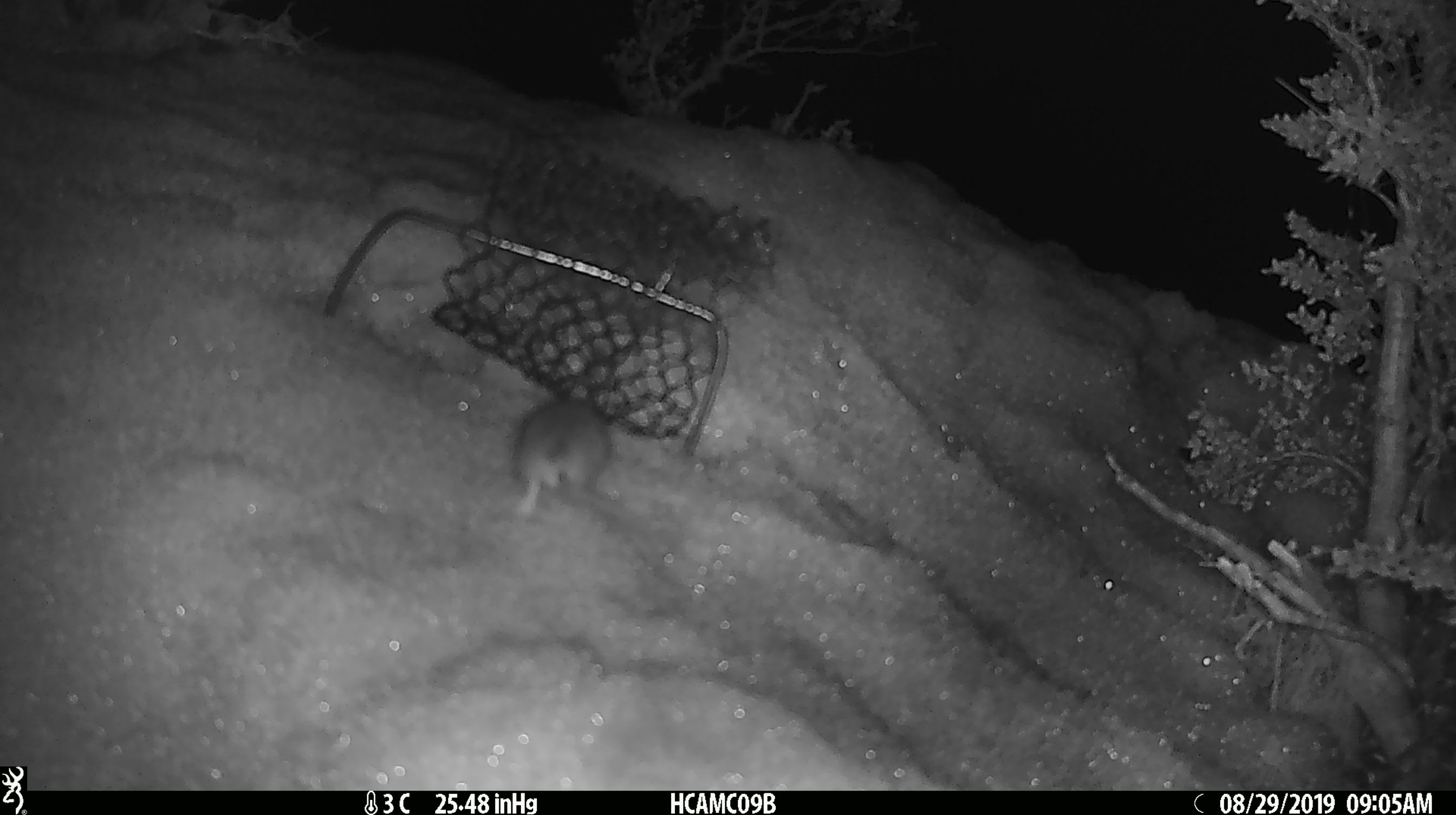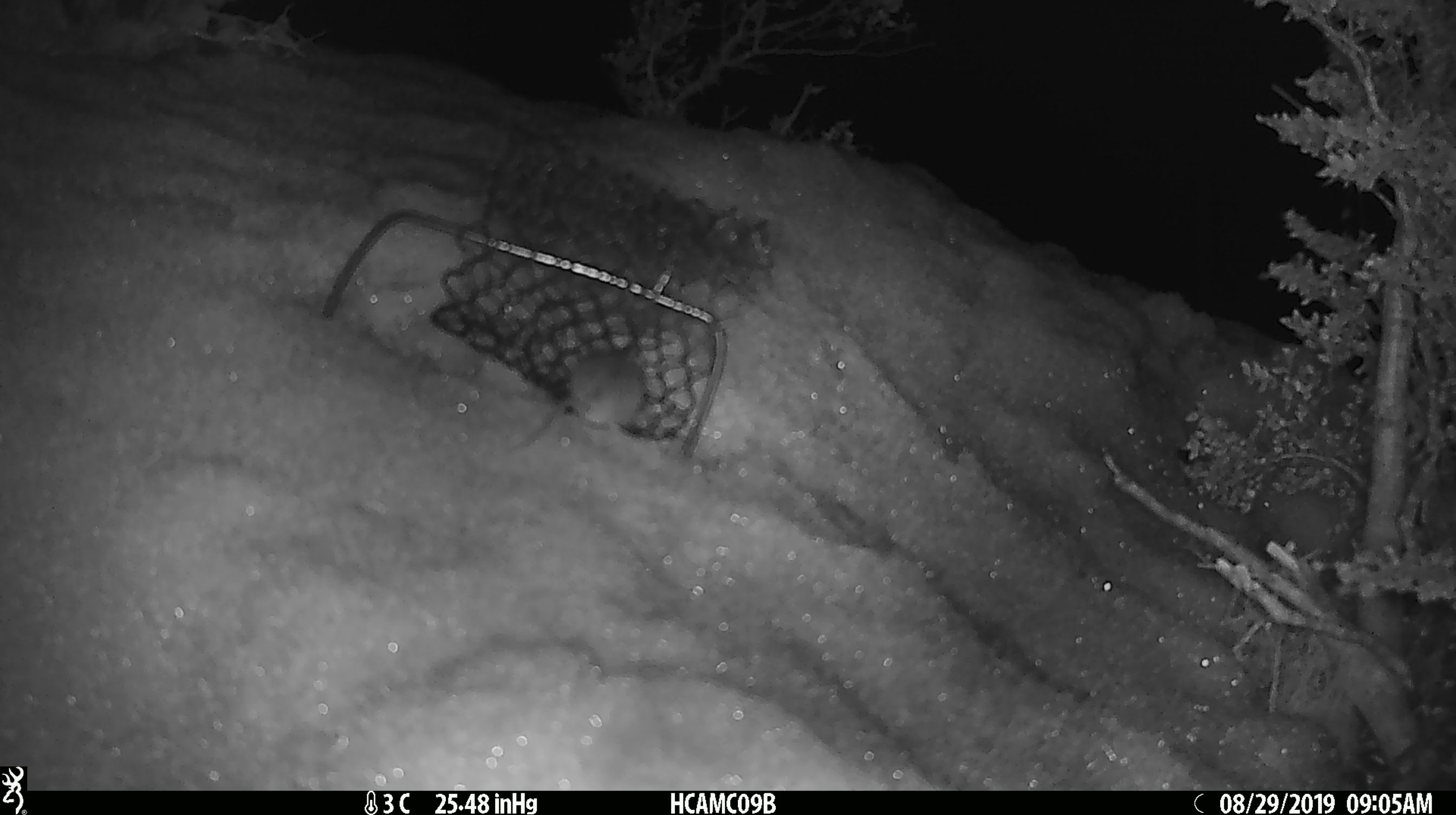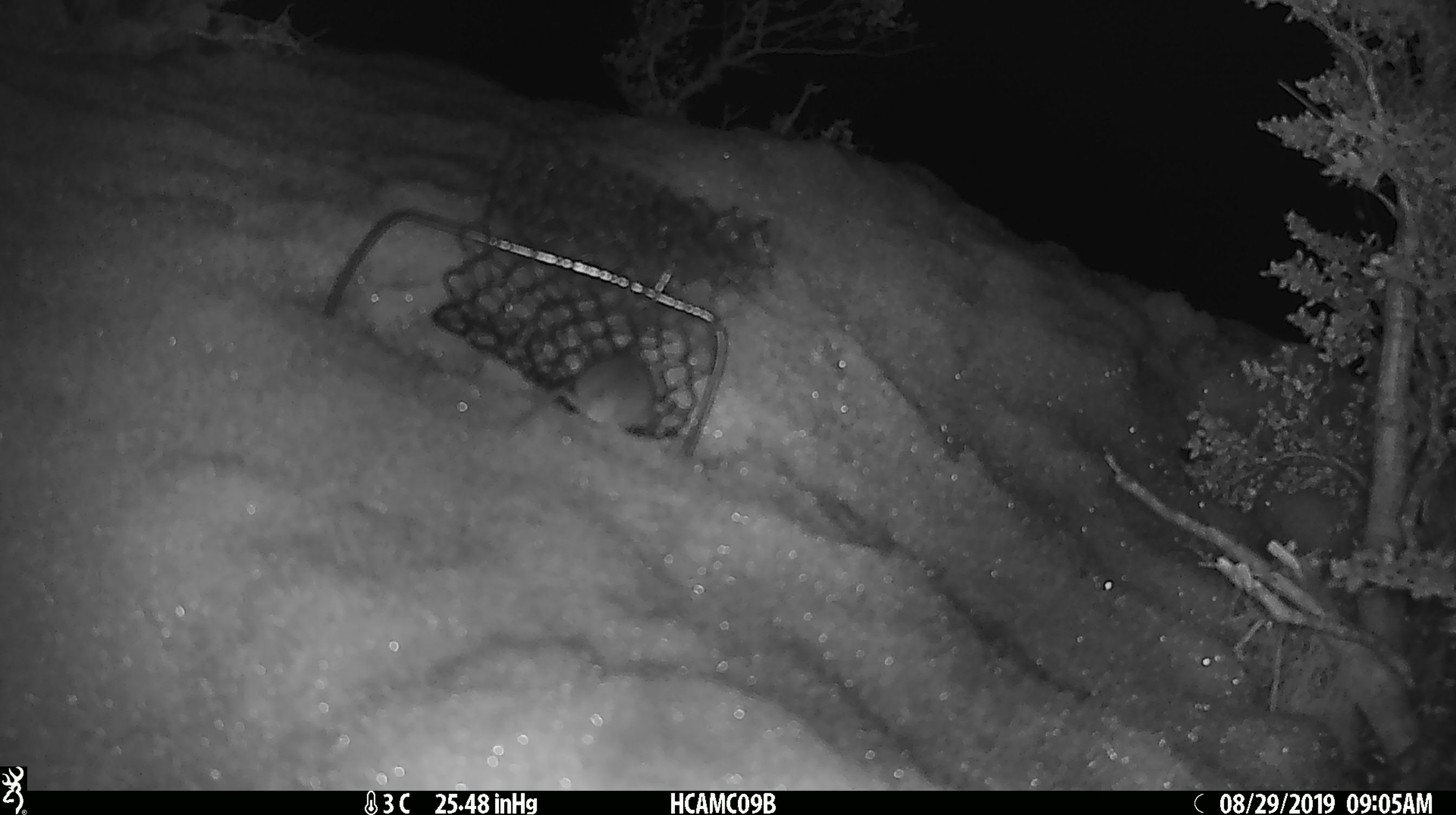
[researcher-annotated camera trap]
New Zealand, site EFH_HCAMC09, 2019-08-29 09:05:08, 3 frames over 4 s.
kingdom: Animalia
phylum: Chordata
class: Mammalia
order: Rodentia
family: Muridae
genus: Mus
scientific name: Mus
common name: mouse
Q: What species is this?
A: Mouse (Mus).